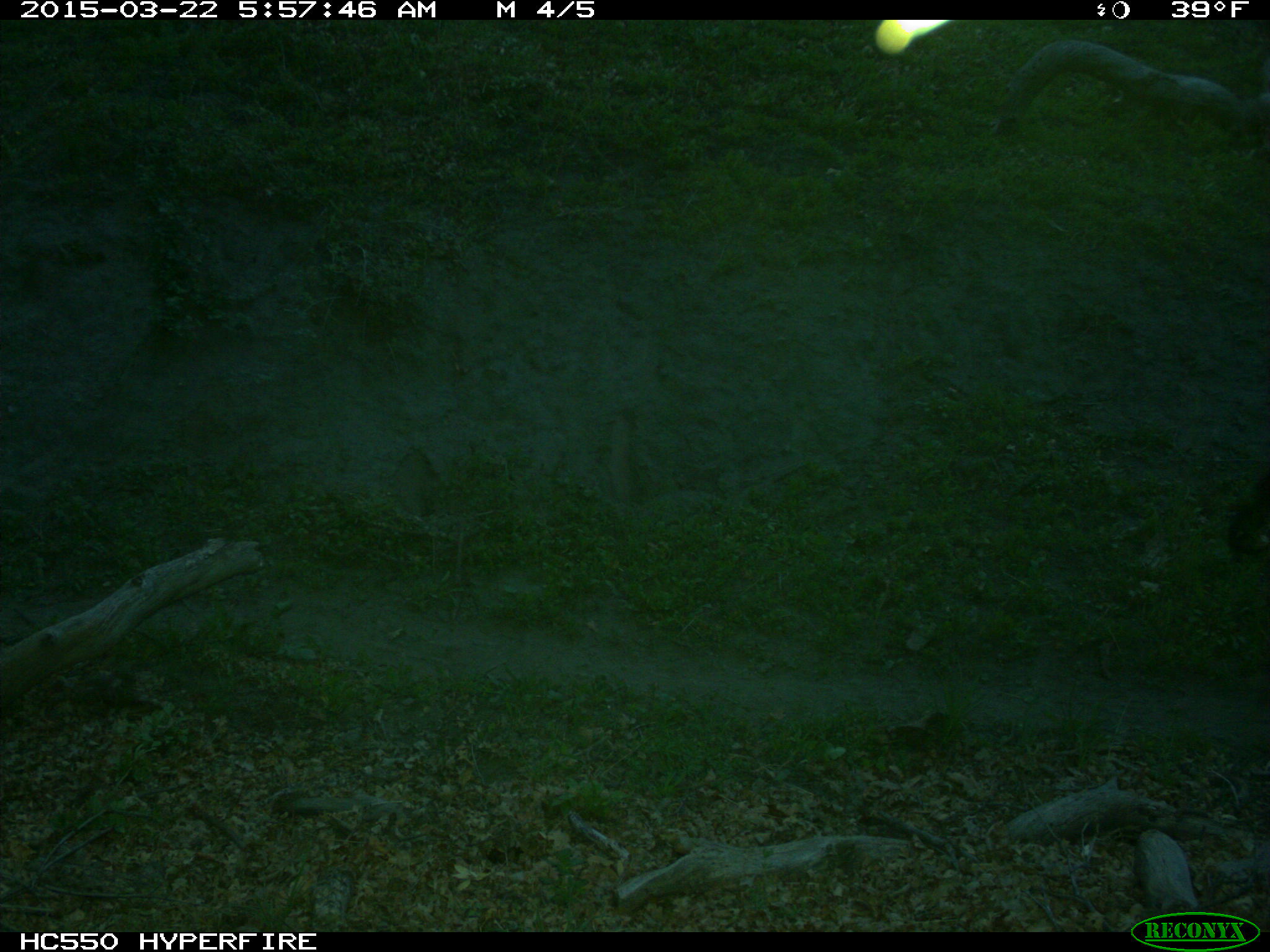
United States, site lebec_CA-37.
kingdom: Animalia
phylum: Chordata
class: Mammalia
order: Artiodactyla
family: Bovidae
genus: Bos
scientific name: Bos taurus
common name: domestic cow